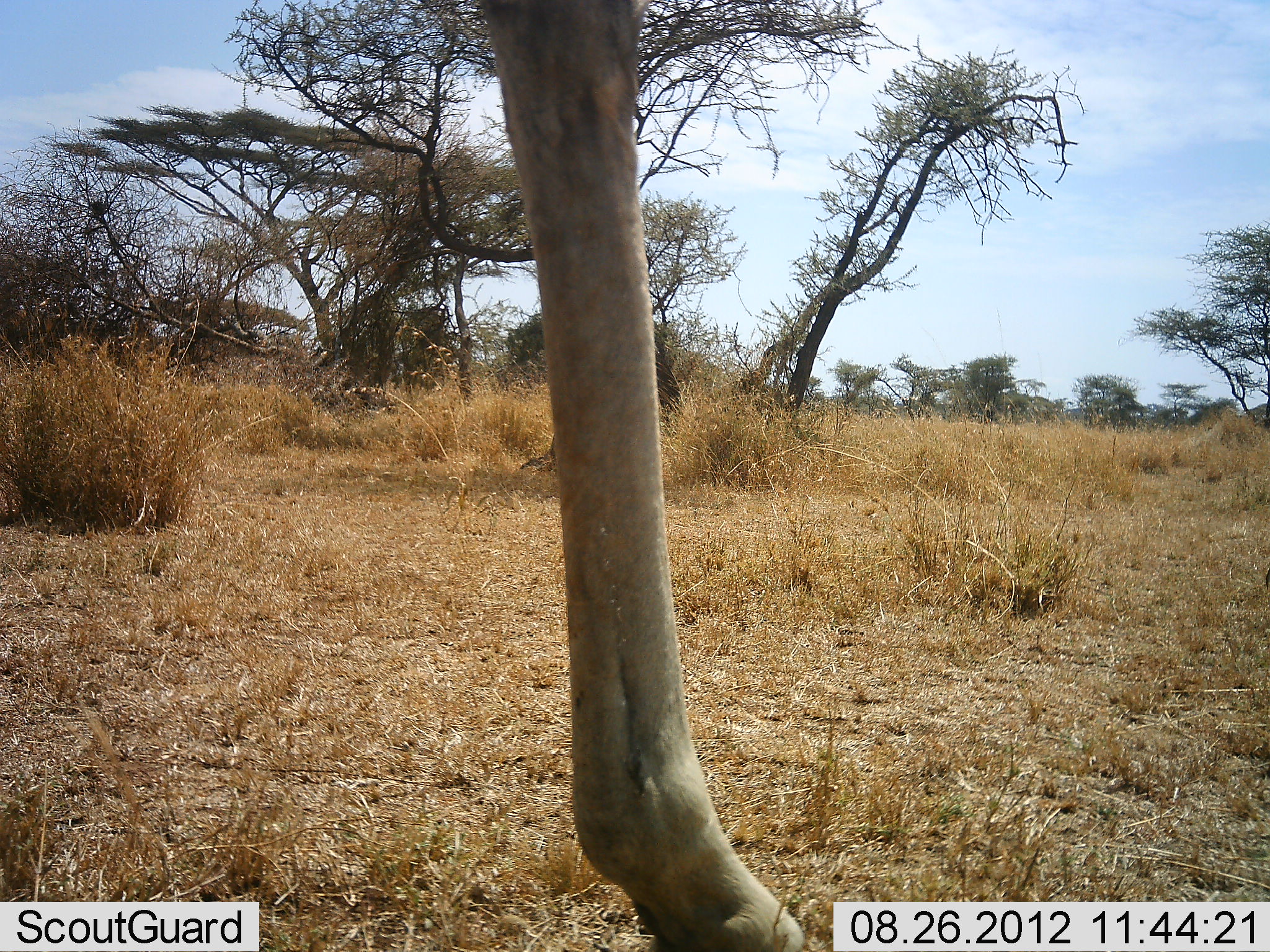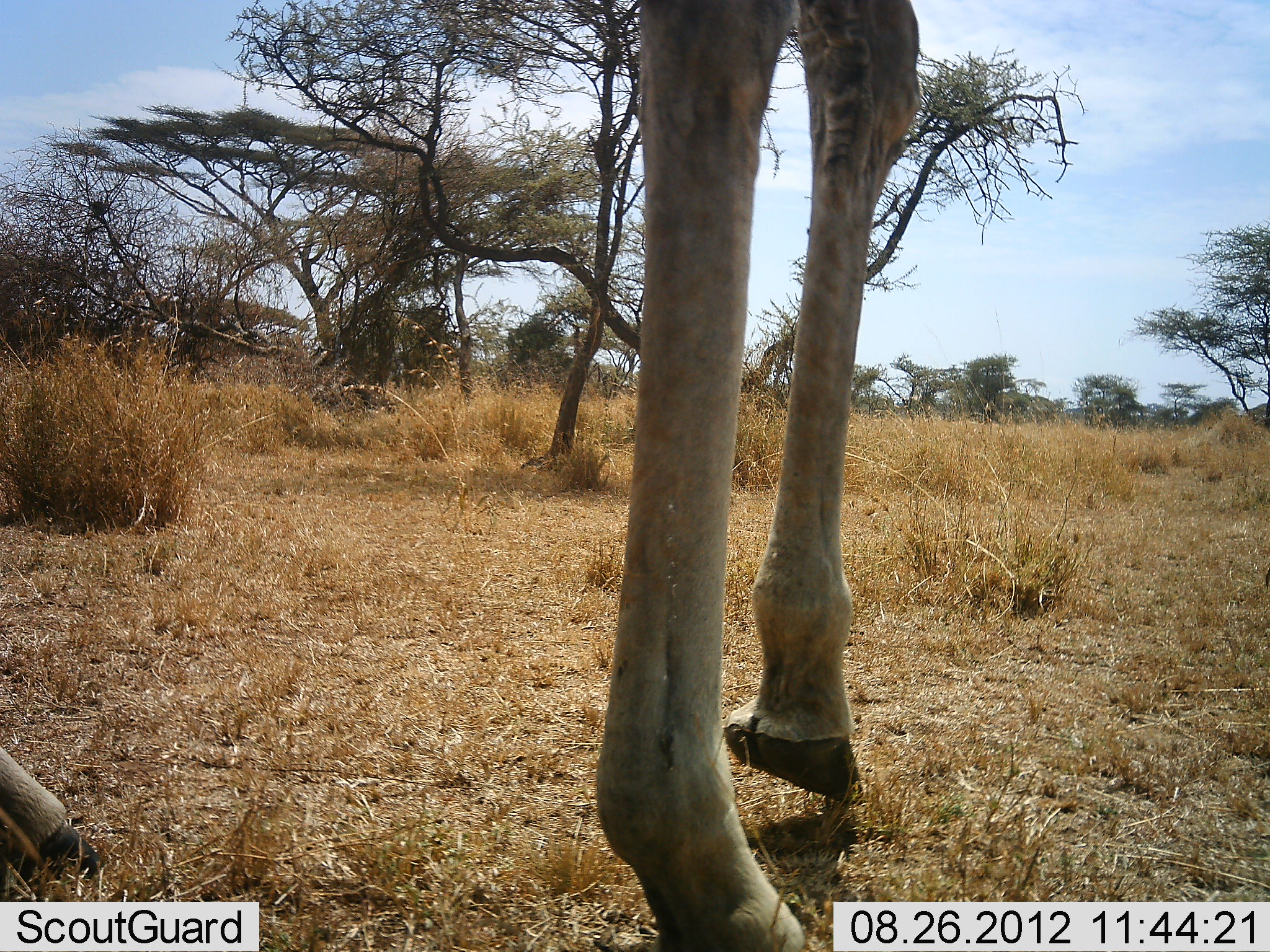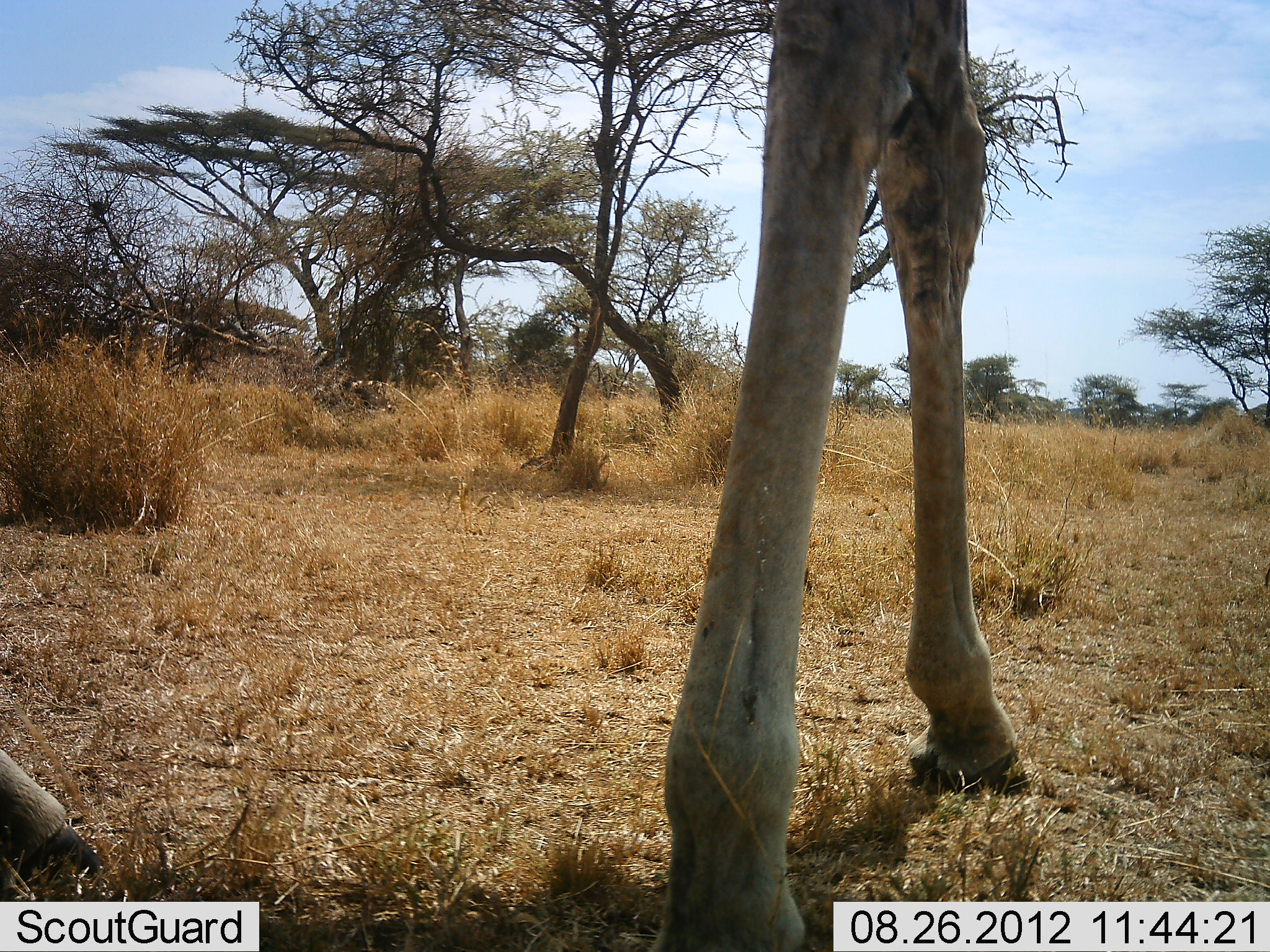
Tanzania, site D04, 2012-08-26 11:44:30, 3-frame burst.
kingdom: Animalia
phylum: Chordata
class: Mammalia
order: Artiodactyla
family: Giraffidae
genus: Giraffa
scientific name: Giraffa camelopardalis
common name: giraffe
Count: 1.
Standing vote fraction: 20%.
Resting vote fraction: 0%.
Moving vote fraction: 90%.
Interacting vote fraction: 0%.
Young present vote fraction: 0%.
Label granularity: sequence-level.